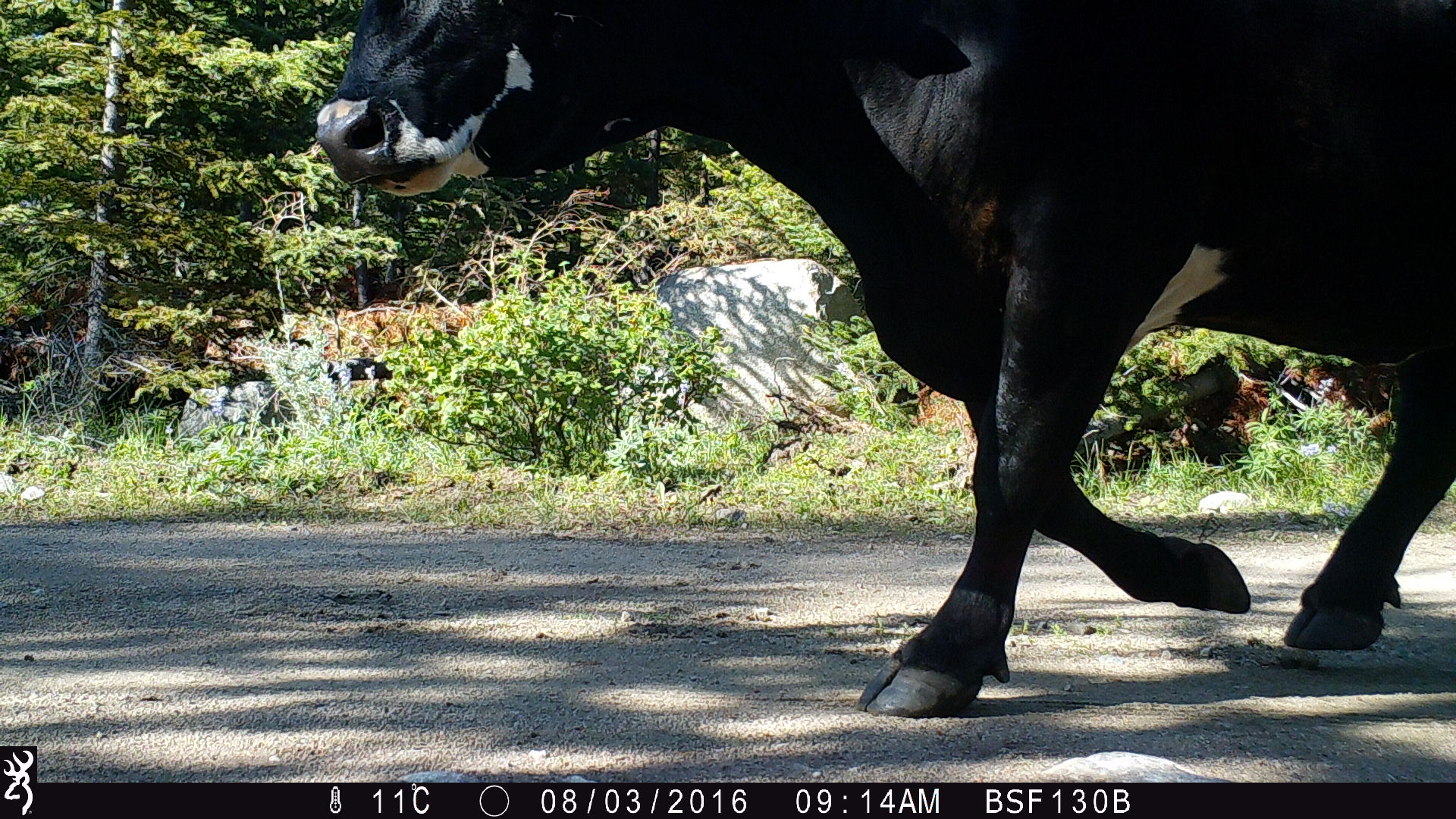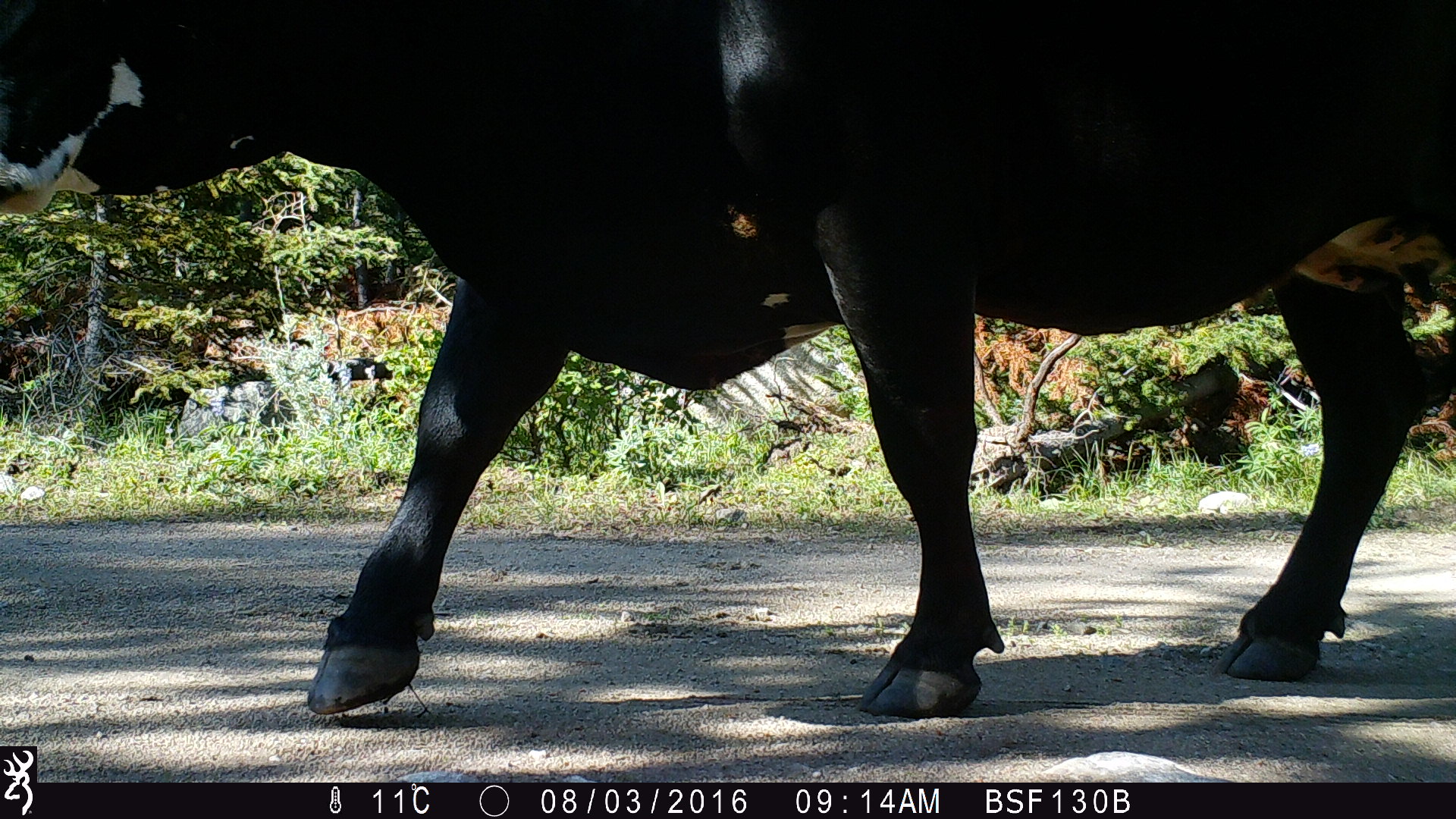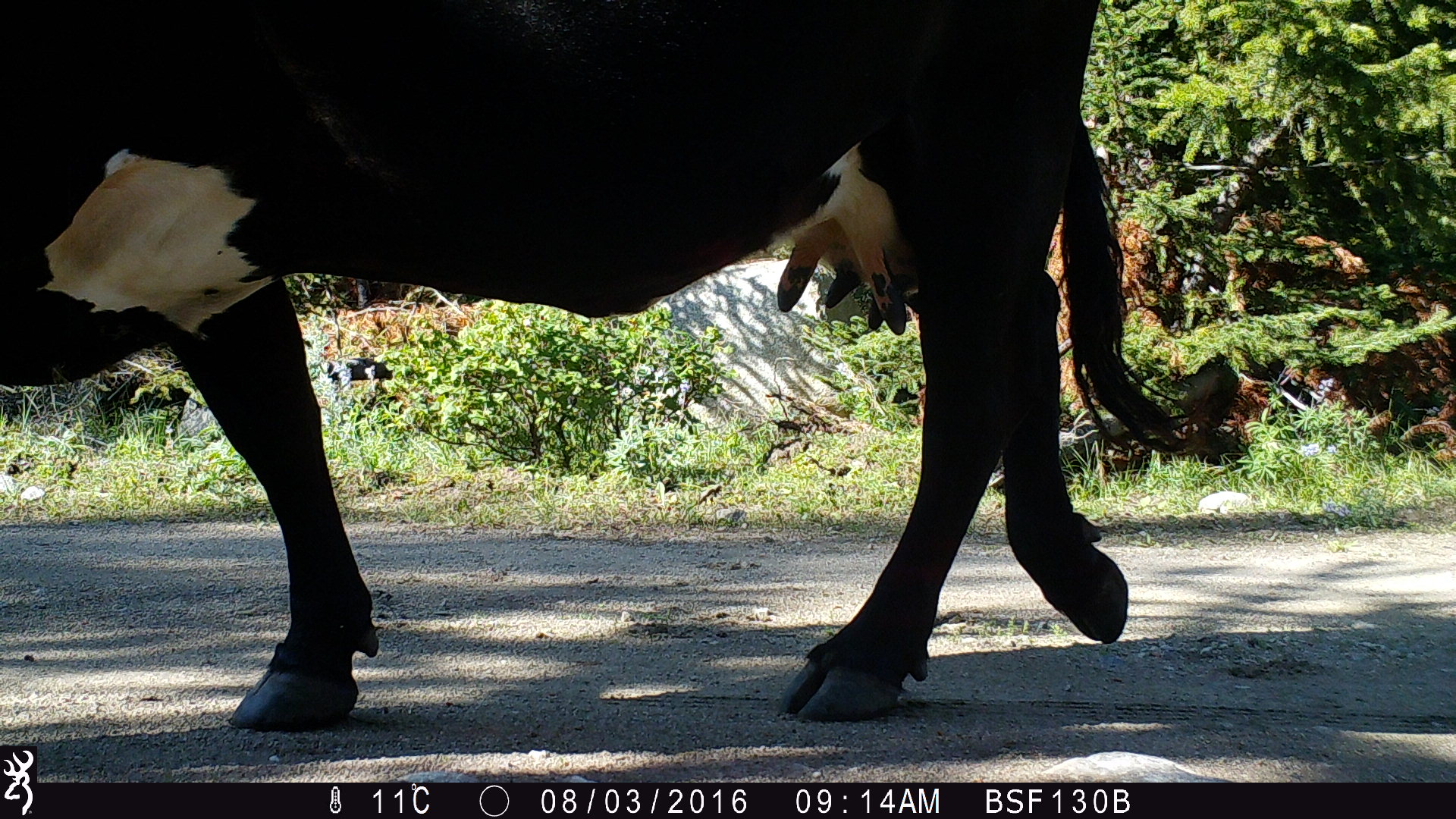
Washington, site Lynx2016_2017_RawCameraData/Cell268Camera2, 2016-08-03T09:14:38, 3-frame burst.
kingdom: Animalia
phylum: Chordata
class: Mammalia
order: Artiodactyla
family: Bovidae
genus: Bos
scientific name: Bos taurus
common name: domestic cattle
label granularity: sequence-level